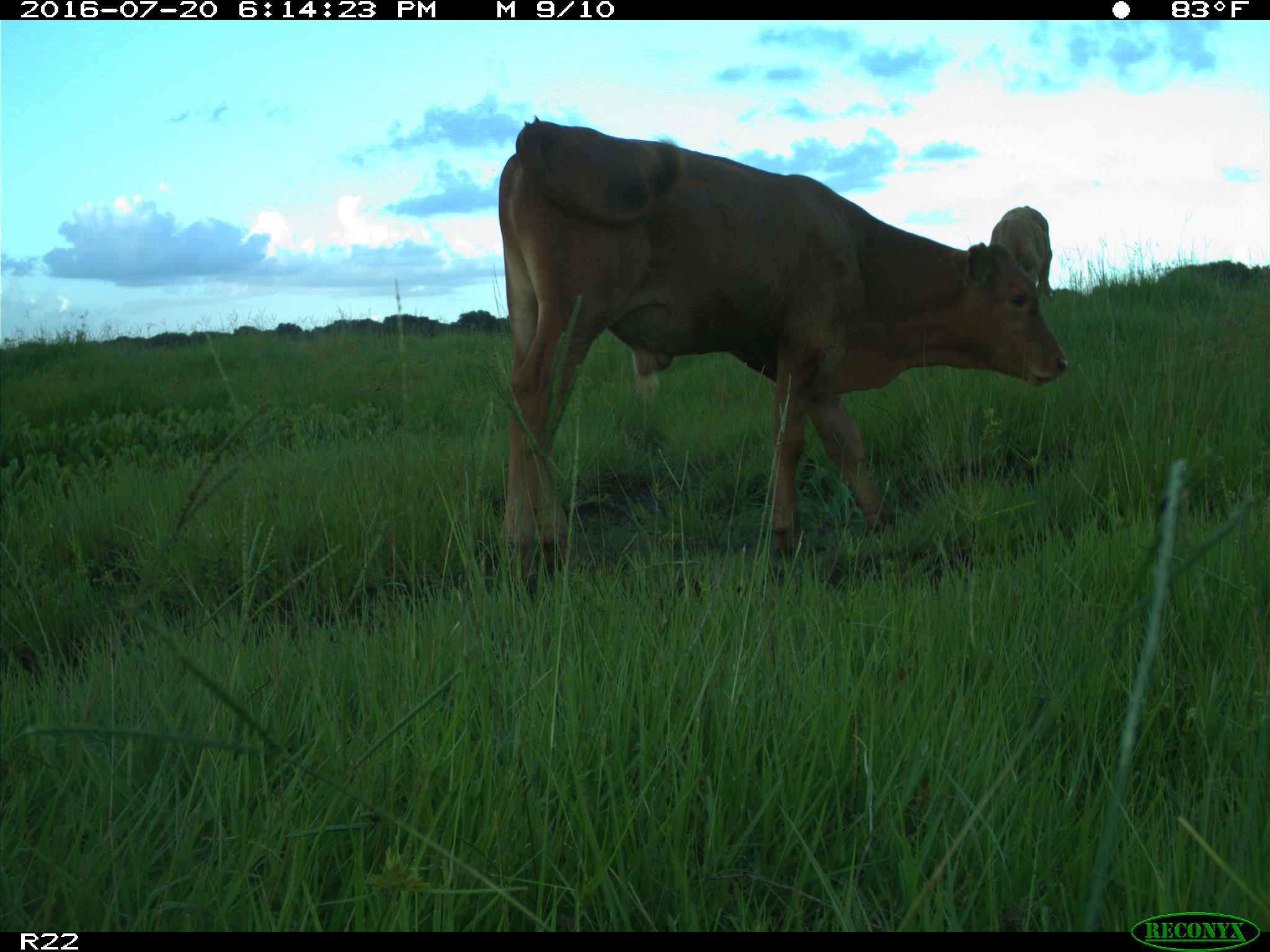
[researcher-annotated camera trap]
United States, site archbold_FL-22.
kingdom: Animalia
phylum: Chordata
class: Mammalia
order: Artiodactyla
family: Bovidae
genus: Bos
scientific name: Bos taurus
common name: domestic cow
Bos taurus (domestic cow).